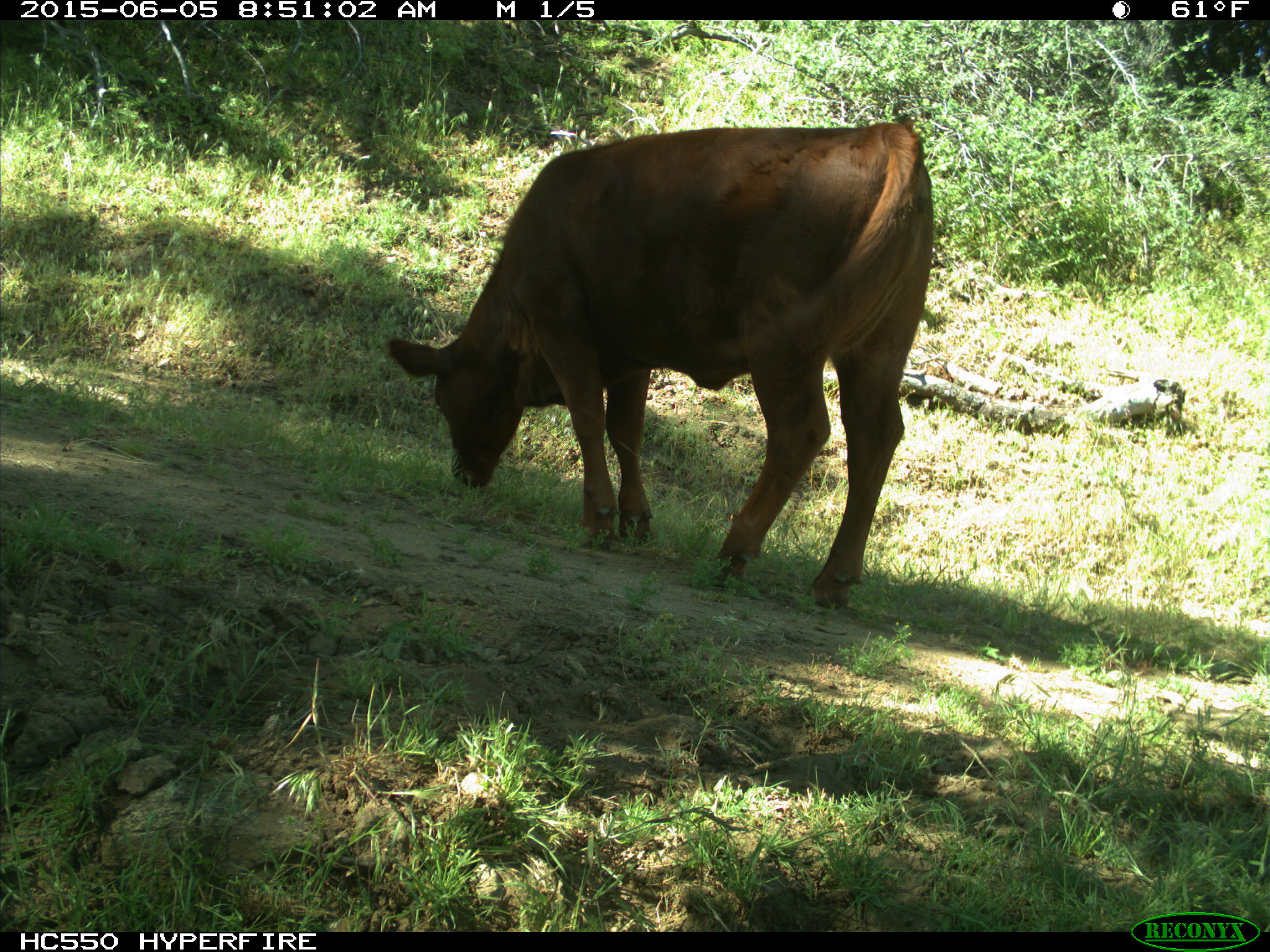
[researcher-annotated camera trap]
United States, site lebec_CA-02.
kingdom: Animalia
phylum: Chordata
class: Mammalia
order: Artiodactyla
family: Bovidae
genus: Bos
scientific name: Bos taurus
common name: domestic cow